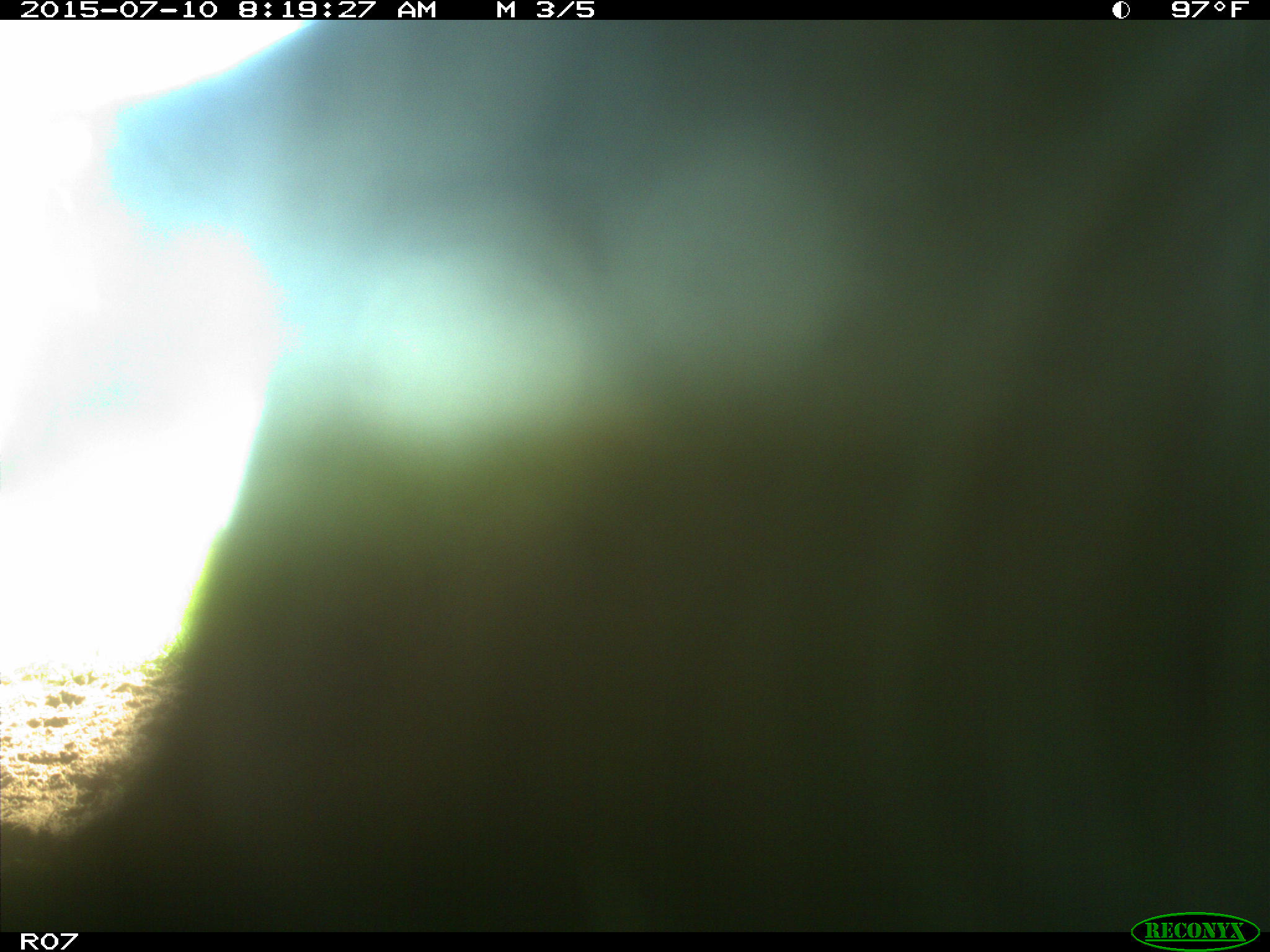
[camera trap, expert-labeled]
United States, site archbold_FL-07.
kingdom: Animalia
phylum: Chordata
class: Mammalia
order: Artiodactyla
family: Bovidae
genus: Bos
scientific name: Bos taurus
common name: domestic cow